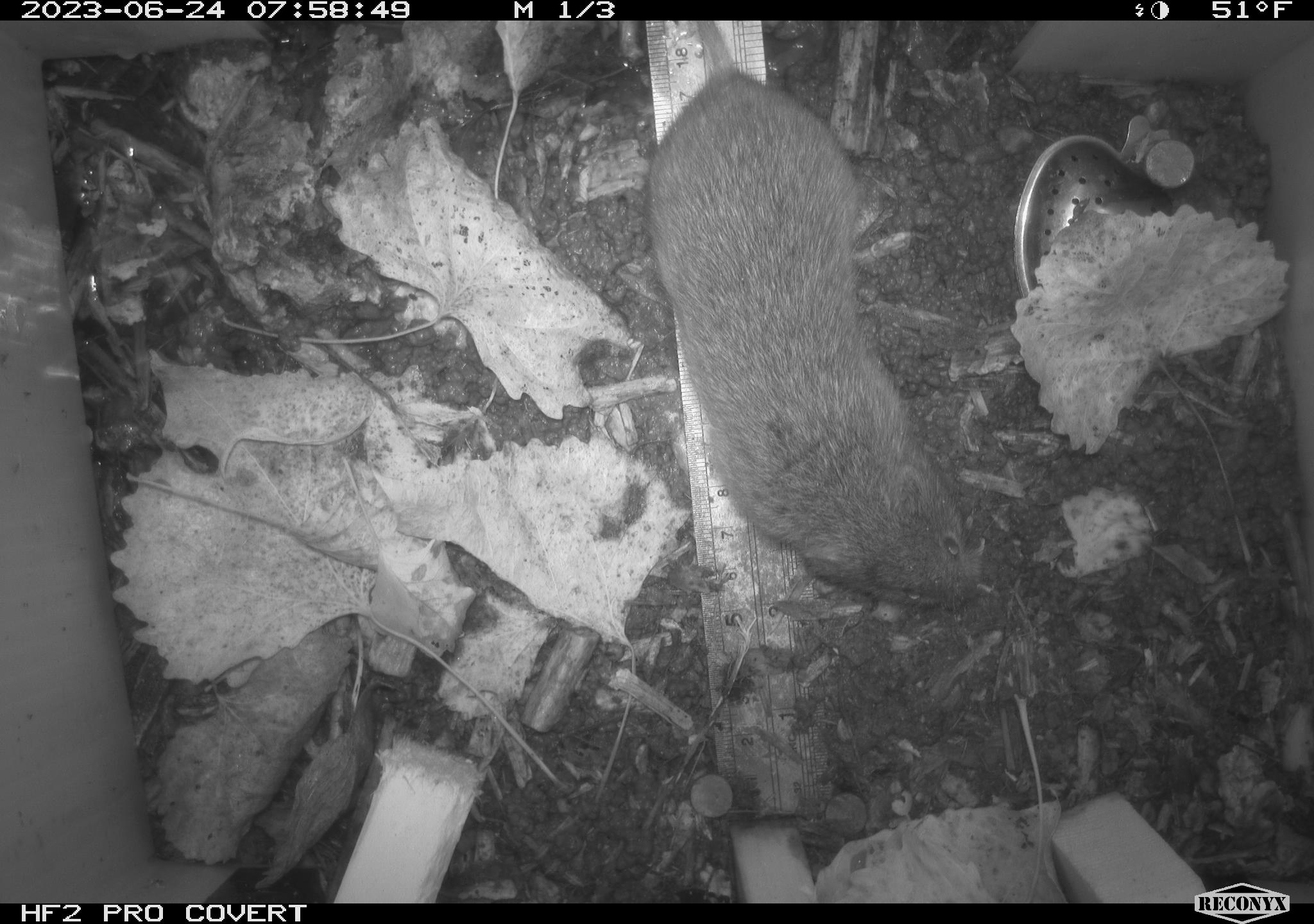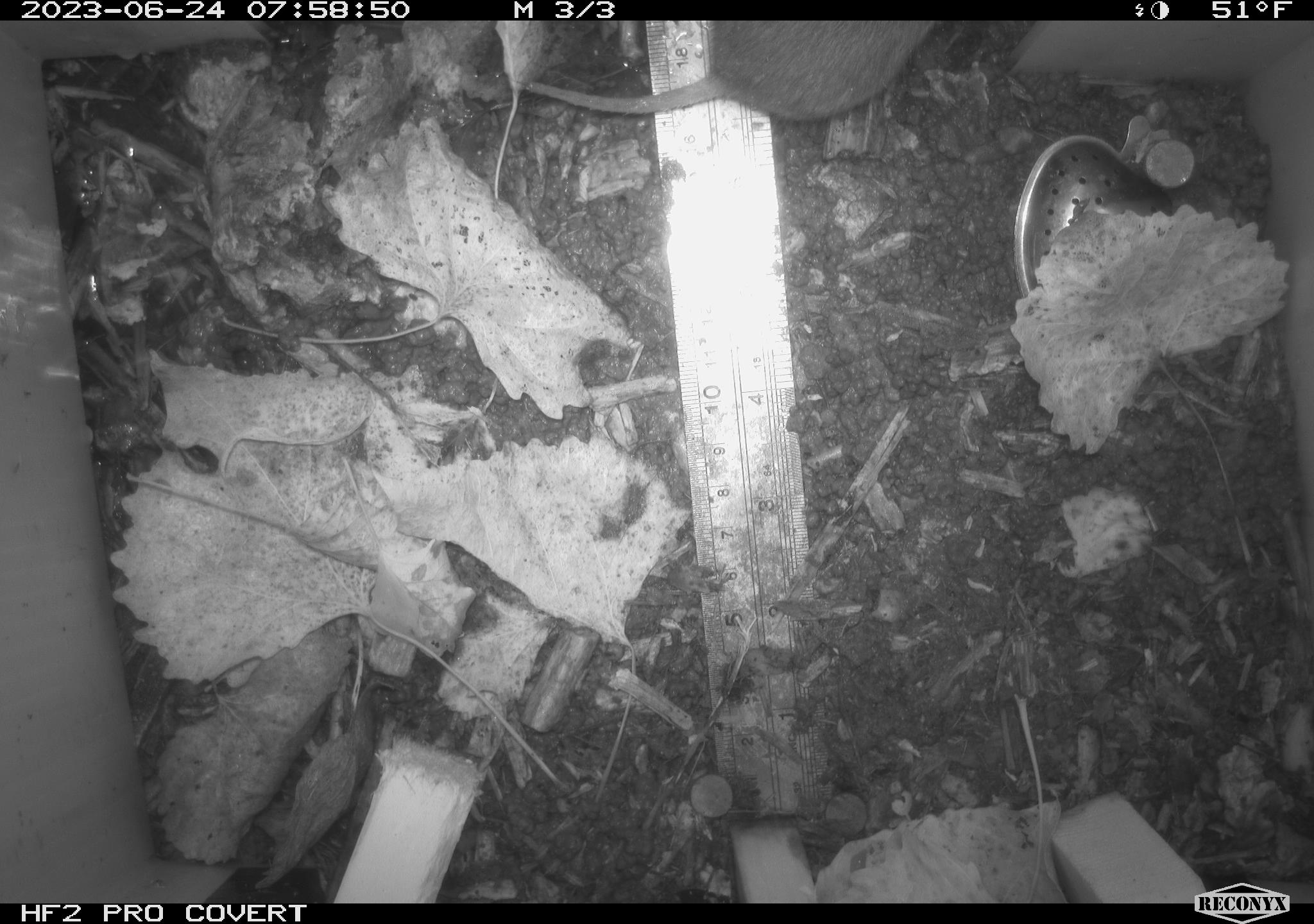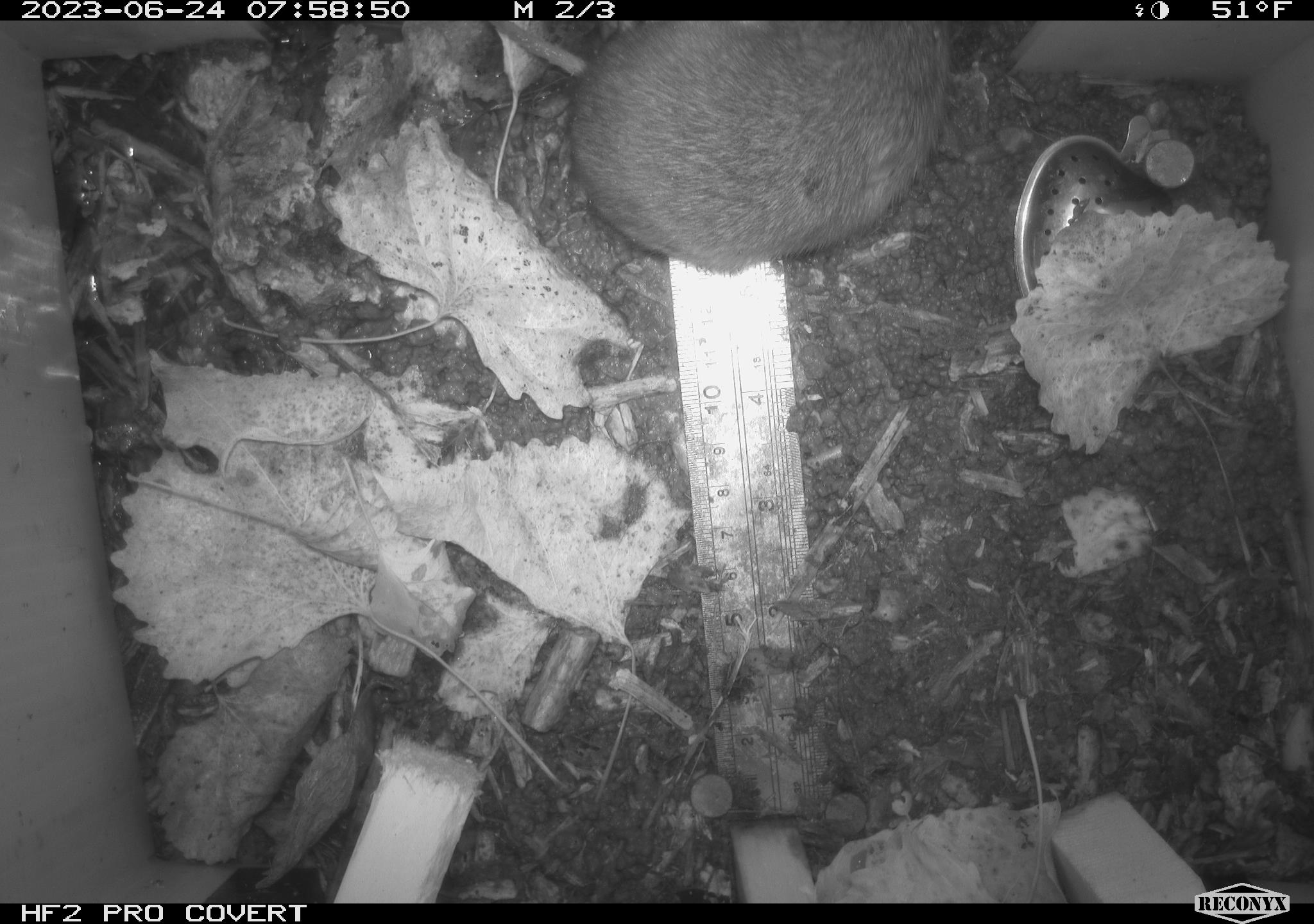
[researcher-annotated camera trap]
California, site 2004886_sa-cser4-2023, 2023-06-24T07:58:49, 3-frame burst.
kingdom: Animalia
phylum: Chordata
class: Mammalia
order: Rodentia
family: Cricetidae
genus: Microtus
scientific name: Microtus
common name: meadow vole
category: microtus species